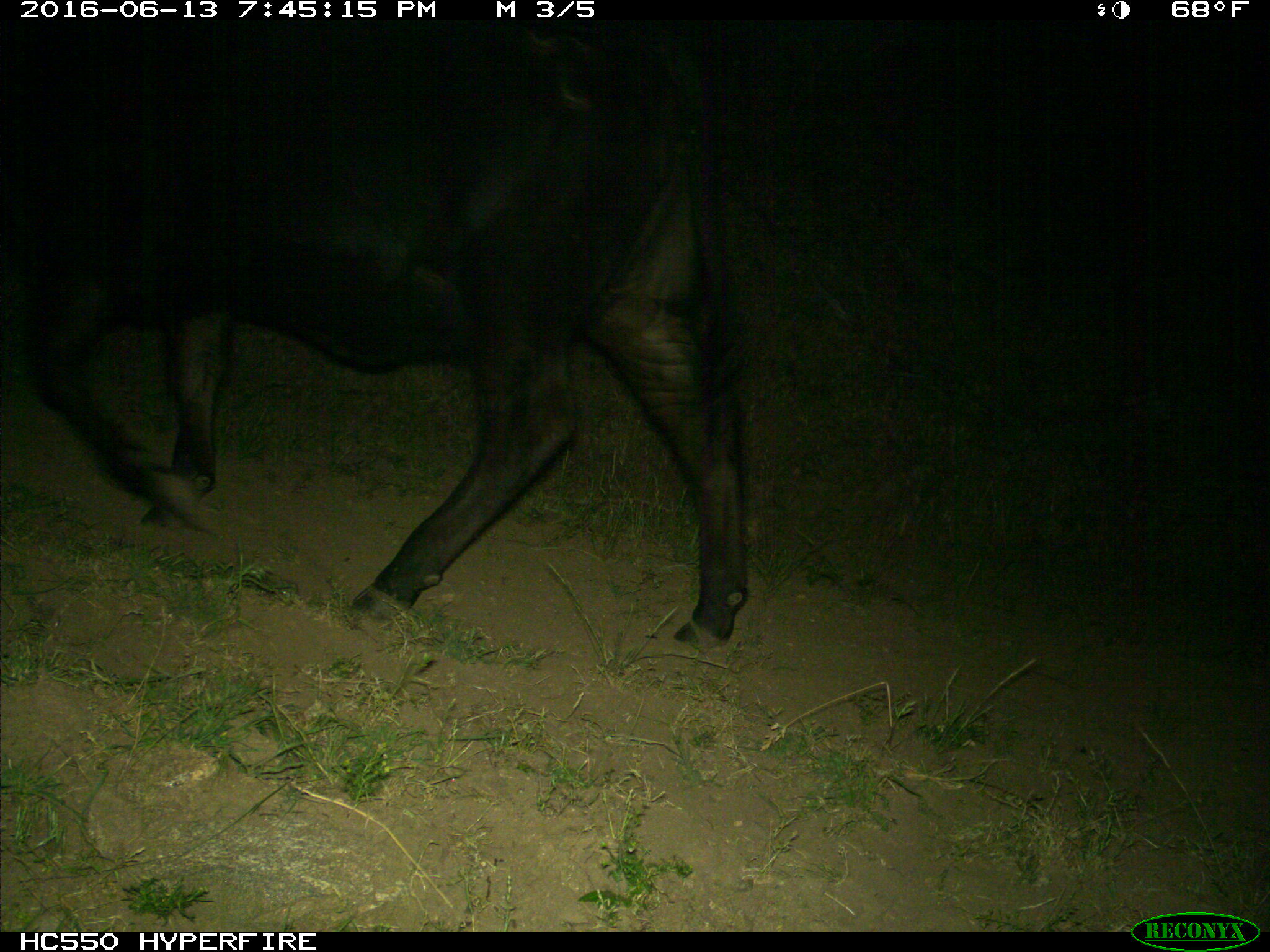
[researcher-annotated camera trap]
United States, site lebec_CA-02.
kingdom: Animalia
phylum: Chordata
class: Mammalia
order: Artiodactyla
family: Bovidae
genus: Bos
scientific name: Bos taurus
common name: domestic cow